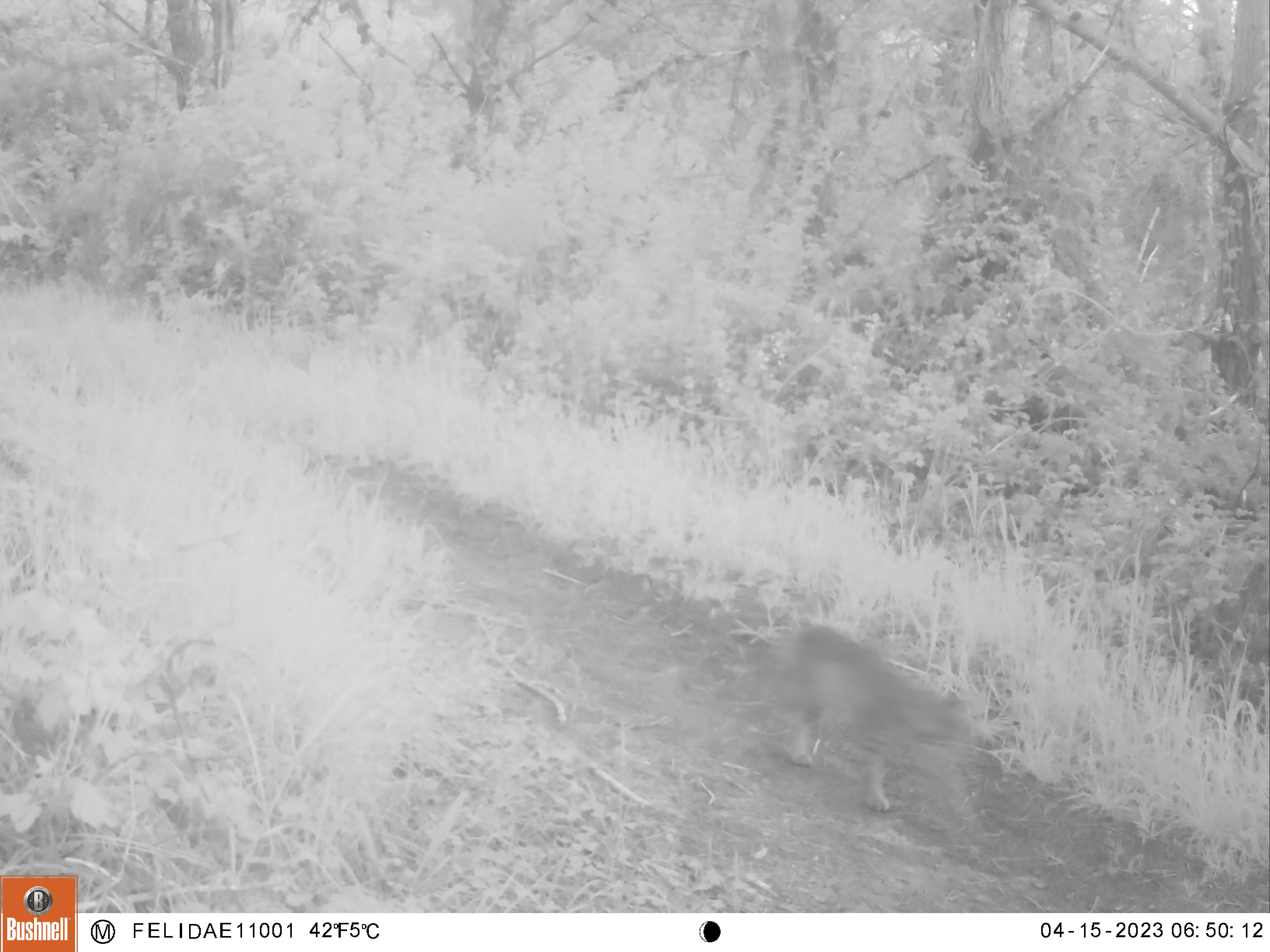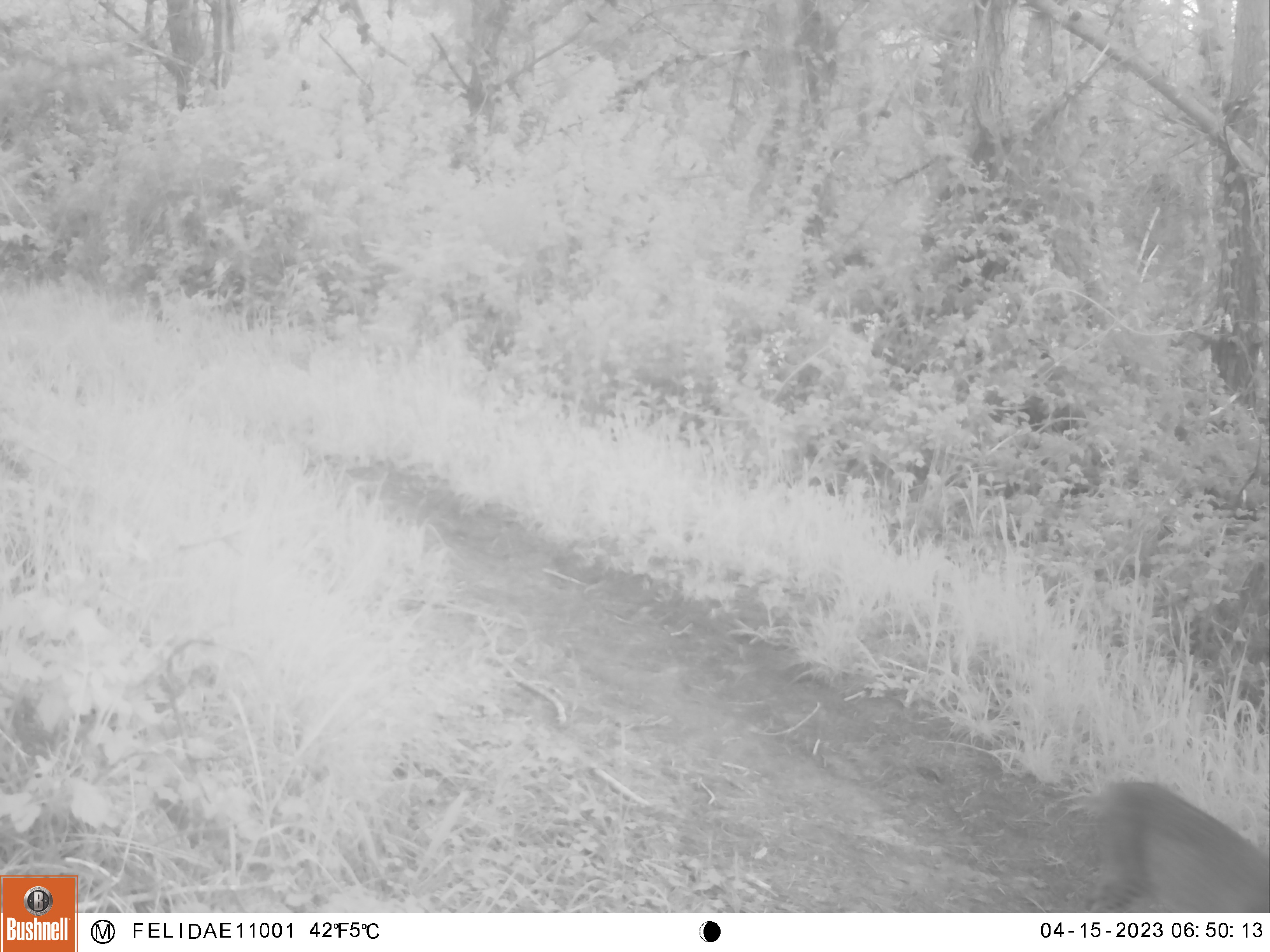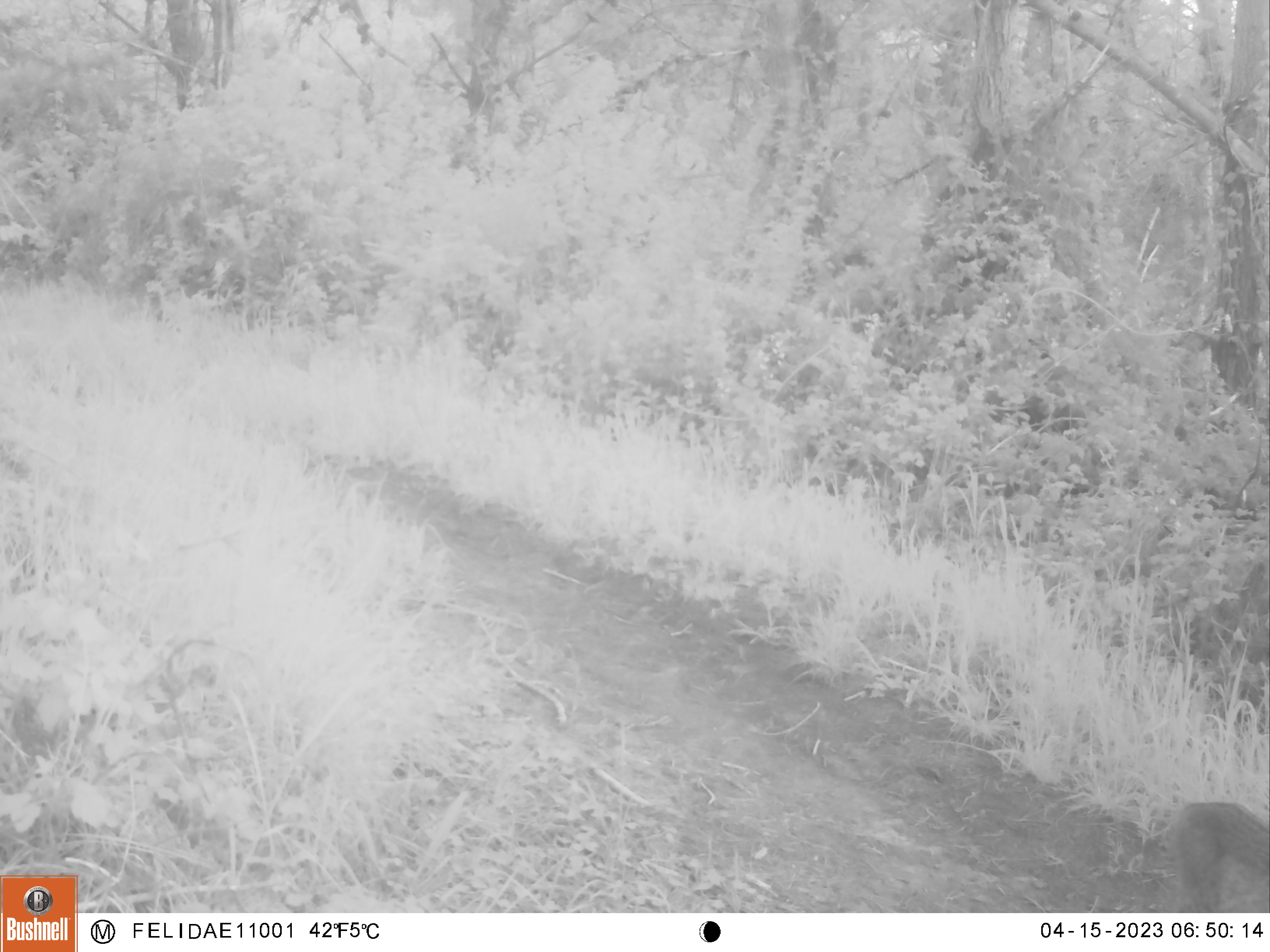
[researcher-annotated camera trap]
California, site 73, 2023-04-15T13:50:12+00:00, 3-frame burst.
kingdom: Animalia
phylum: Chordata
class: Mammalia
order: Carnivora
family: Felidae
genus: Lynx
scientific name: Lynx rufus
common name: bobcat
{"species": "bobcat (Lynx rufus)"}